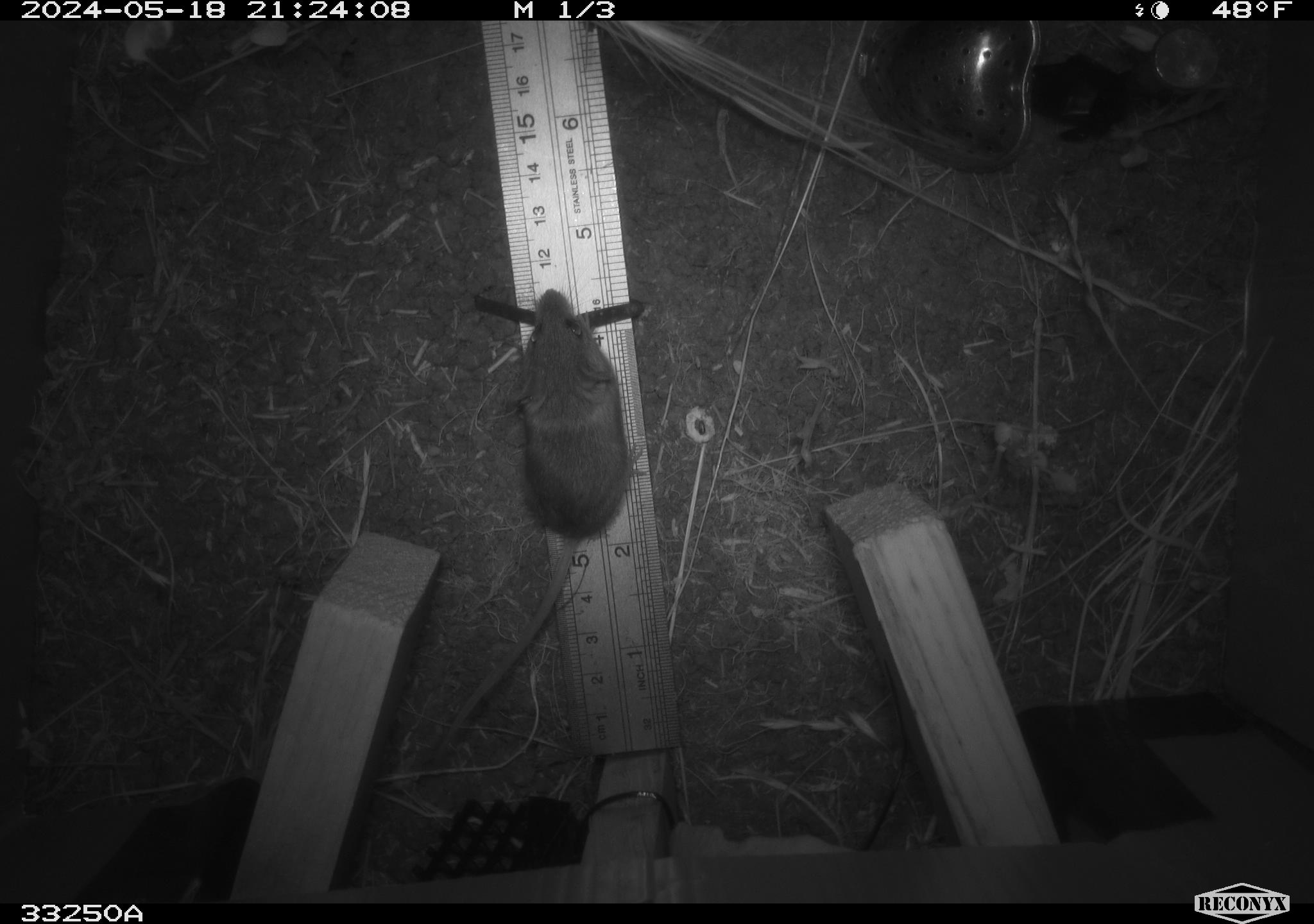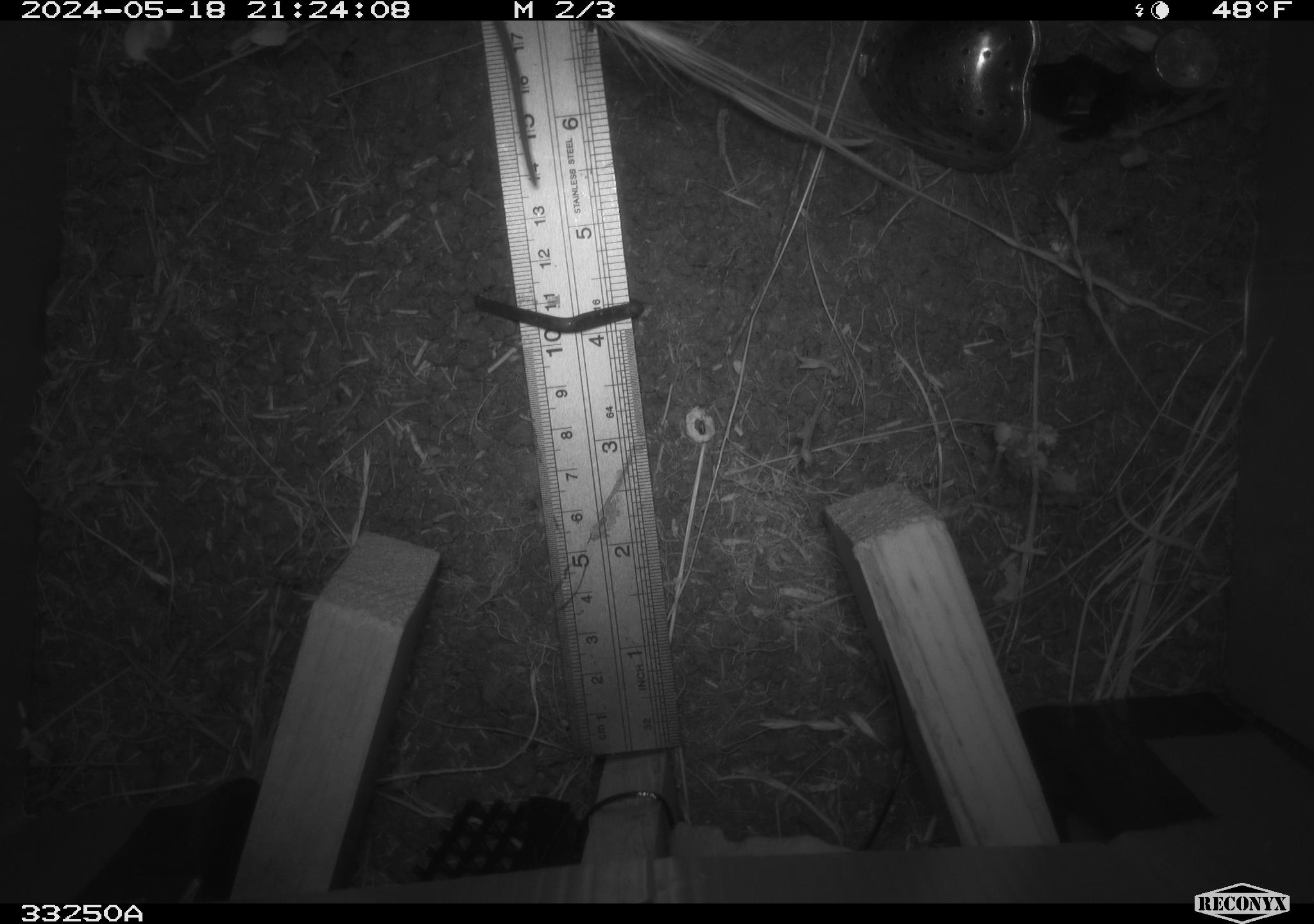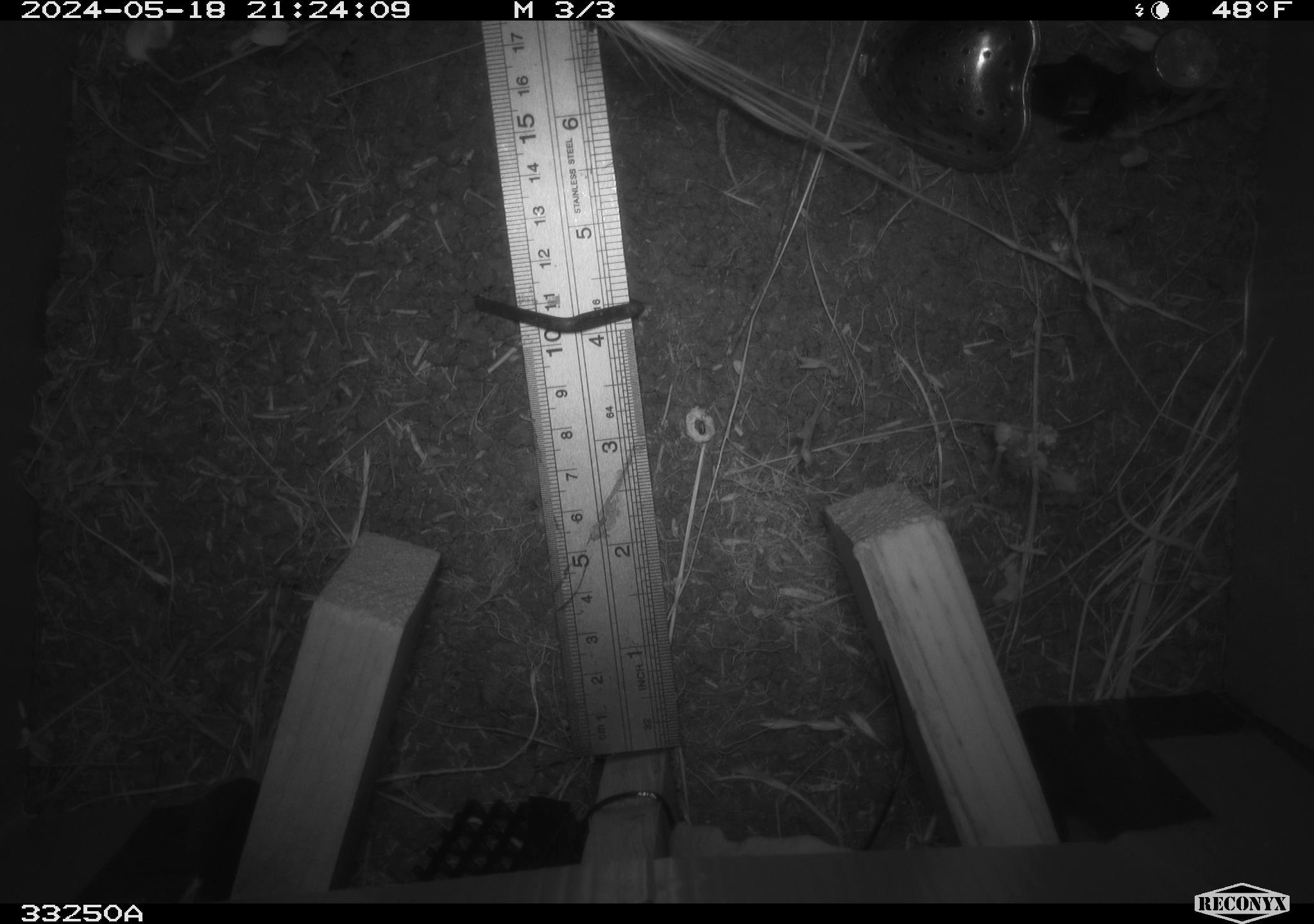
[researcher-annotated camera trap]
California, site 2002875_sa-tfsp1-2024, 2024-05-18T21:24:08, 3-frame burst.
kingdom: Animalia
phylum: Chordata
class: Mammalia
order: Rodentia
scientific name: Rodentia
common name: mouse species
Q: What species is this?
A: Mouse species (Rodentia).